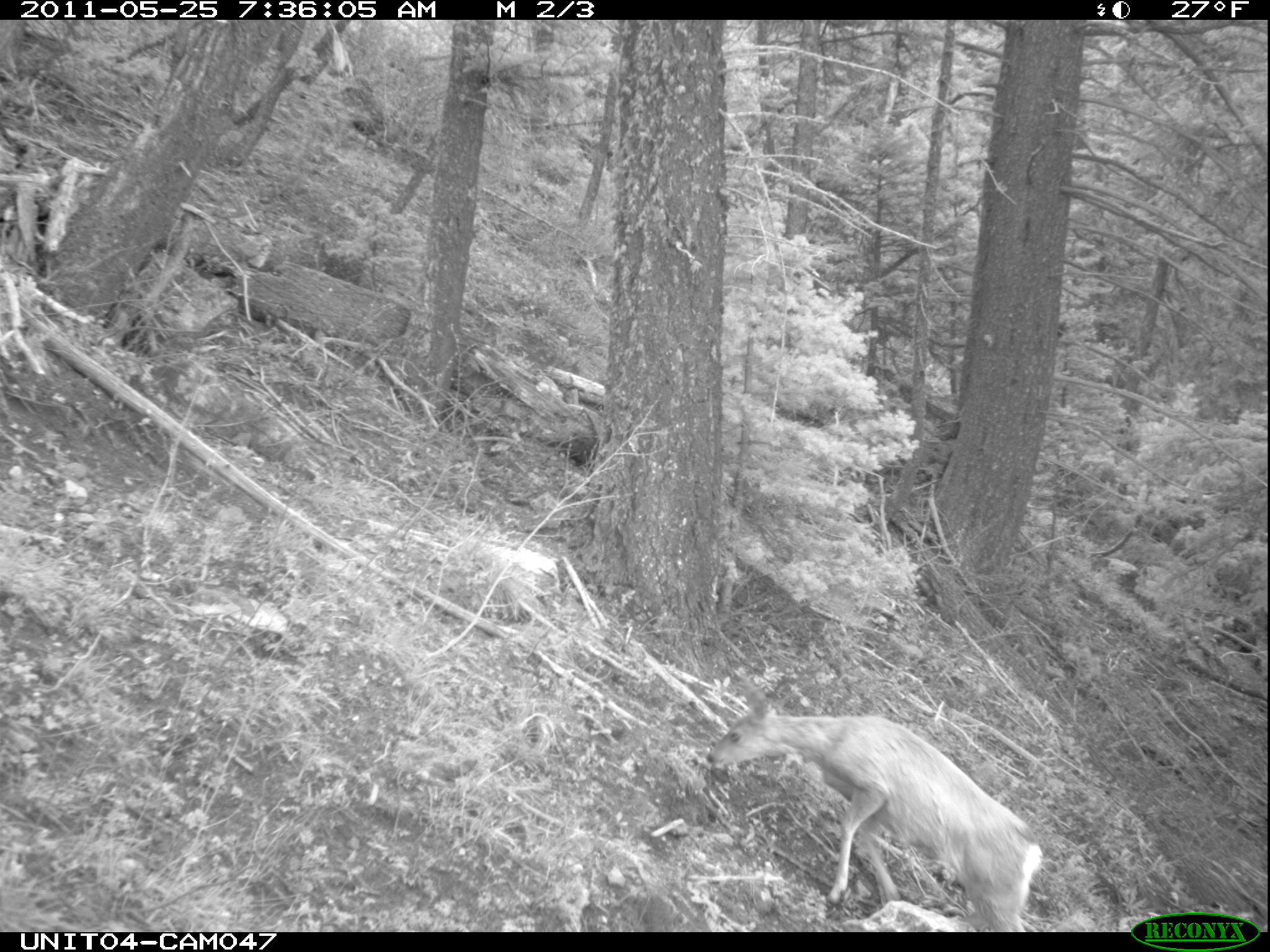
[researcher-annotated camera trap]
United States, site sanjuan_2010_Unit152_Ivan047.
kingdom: Animalia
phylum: Chordata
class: Mammalia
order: Artiodactyla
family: Cervidae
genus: Odocoileus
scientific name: Odocoileus hemionus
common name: mule deer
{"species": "Odocoileus hemionus (mule deer)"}